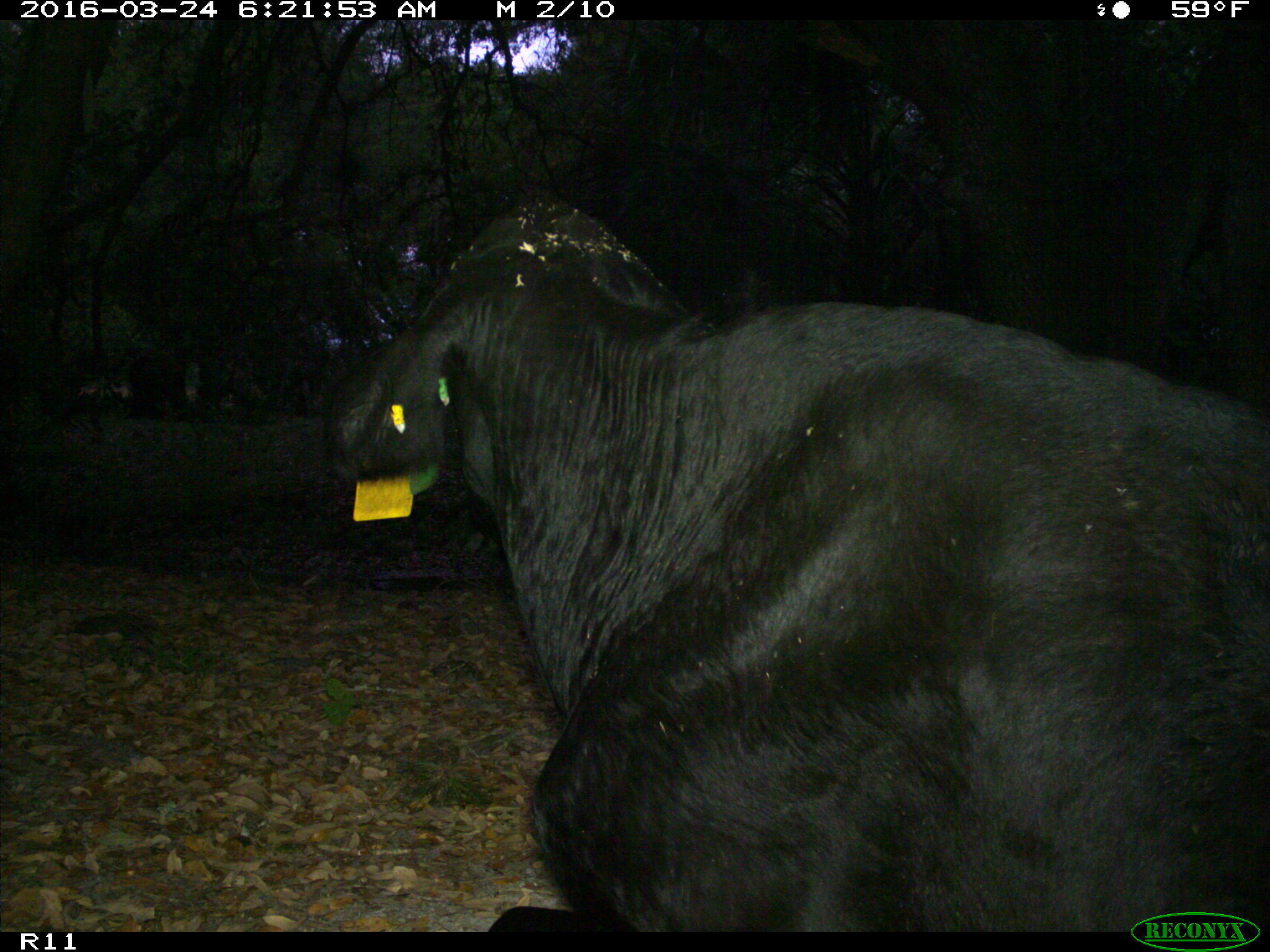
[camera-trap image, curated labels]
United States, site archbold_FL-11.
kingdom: Animalia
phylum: Chordata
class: Mammalia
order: Artiodactyla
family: Bovidae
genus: Bos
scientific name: Bos taurus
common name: domestic cow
Bos taurus (domestic cow).